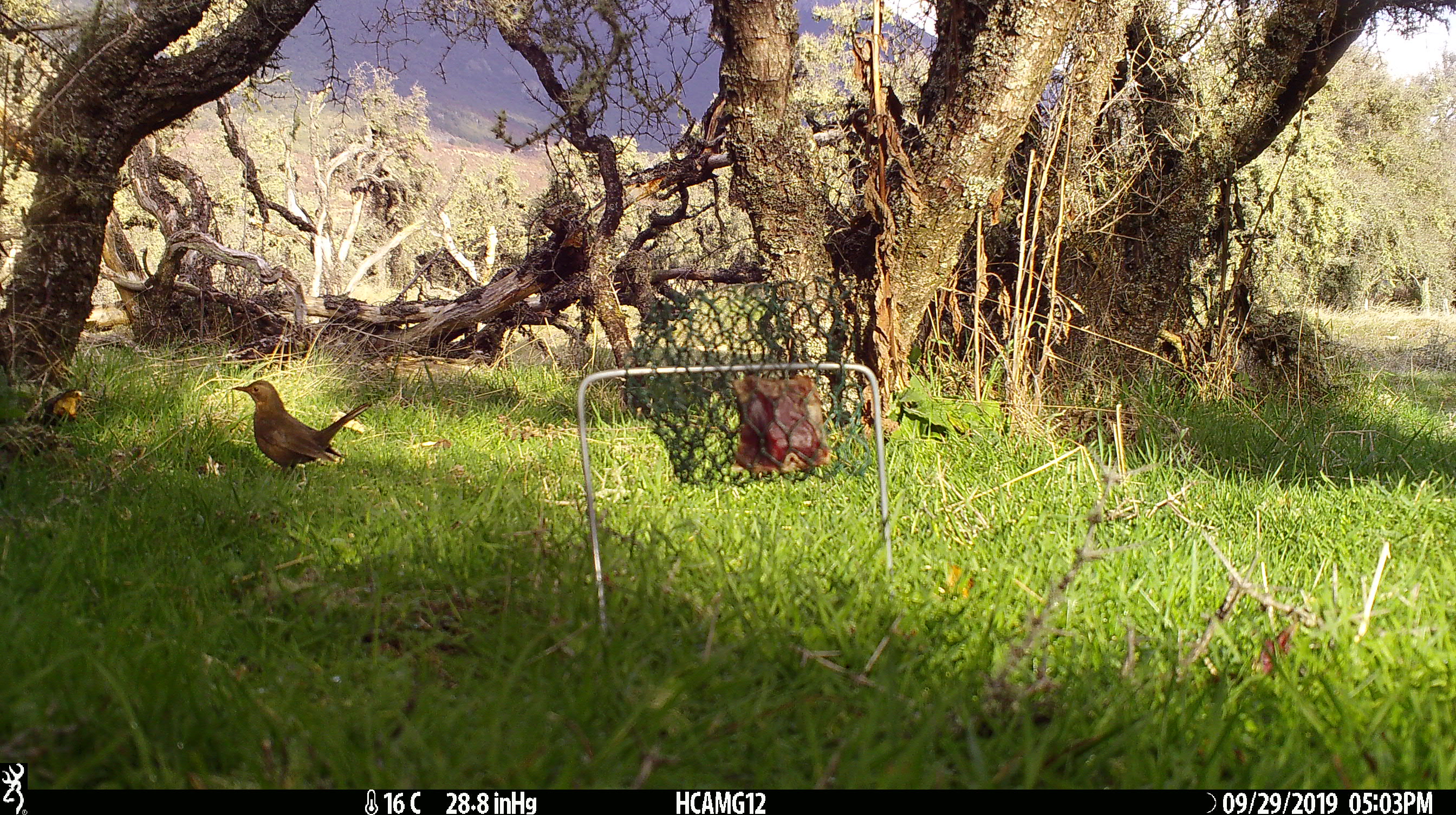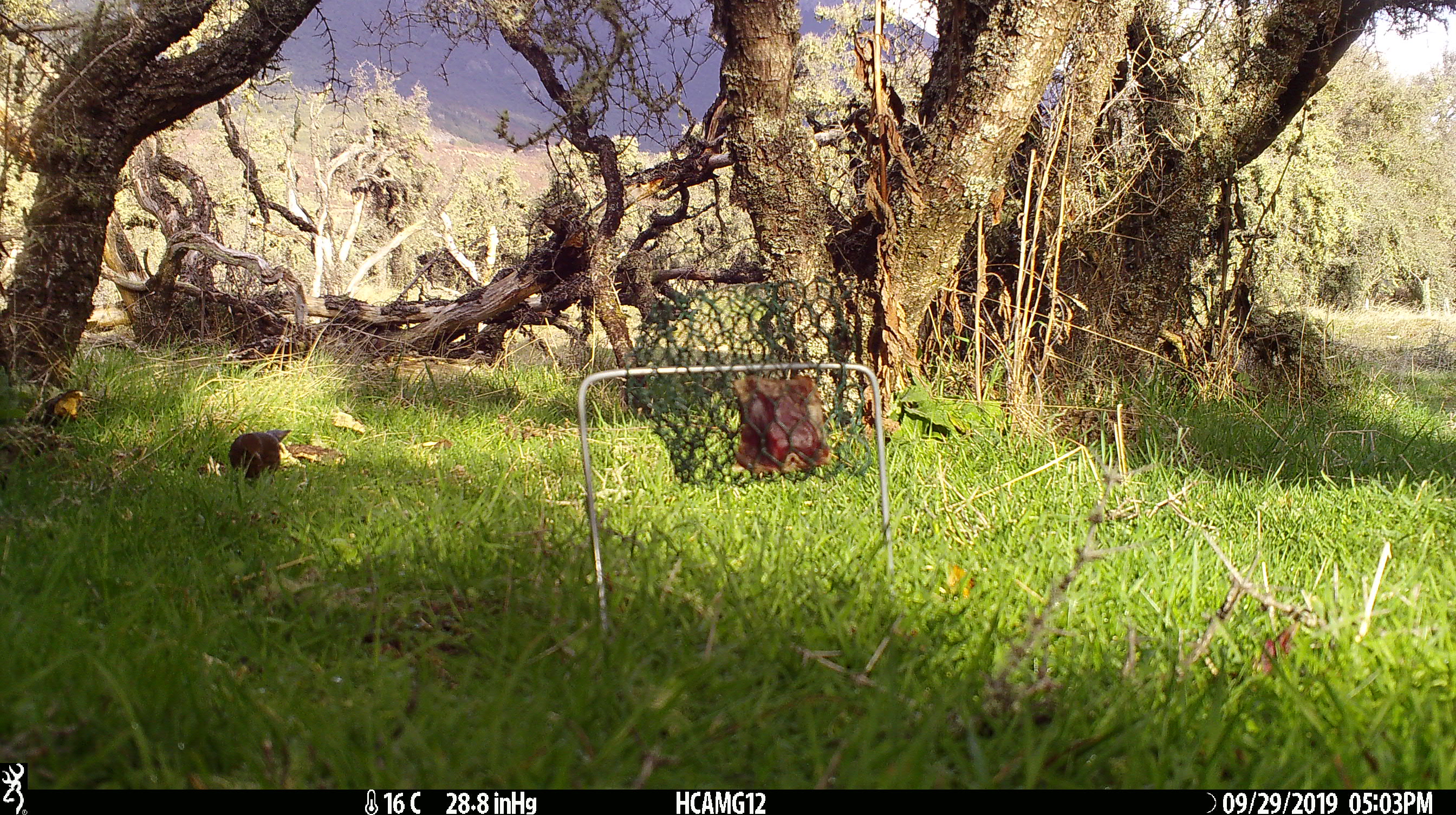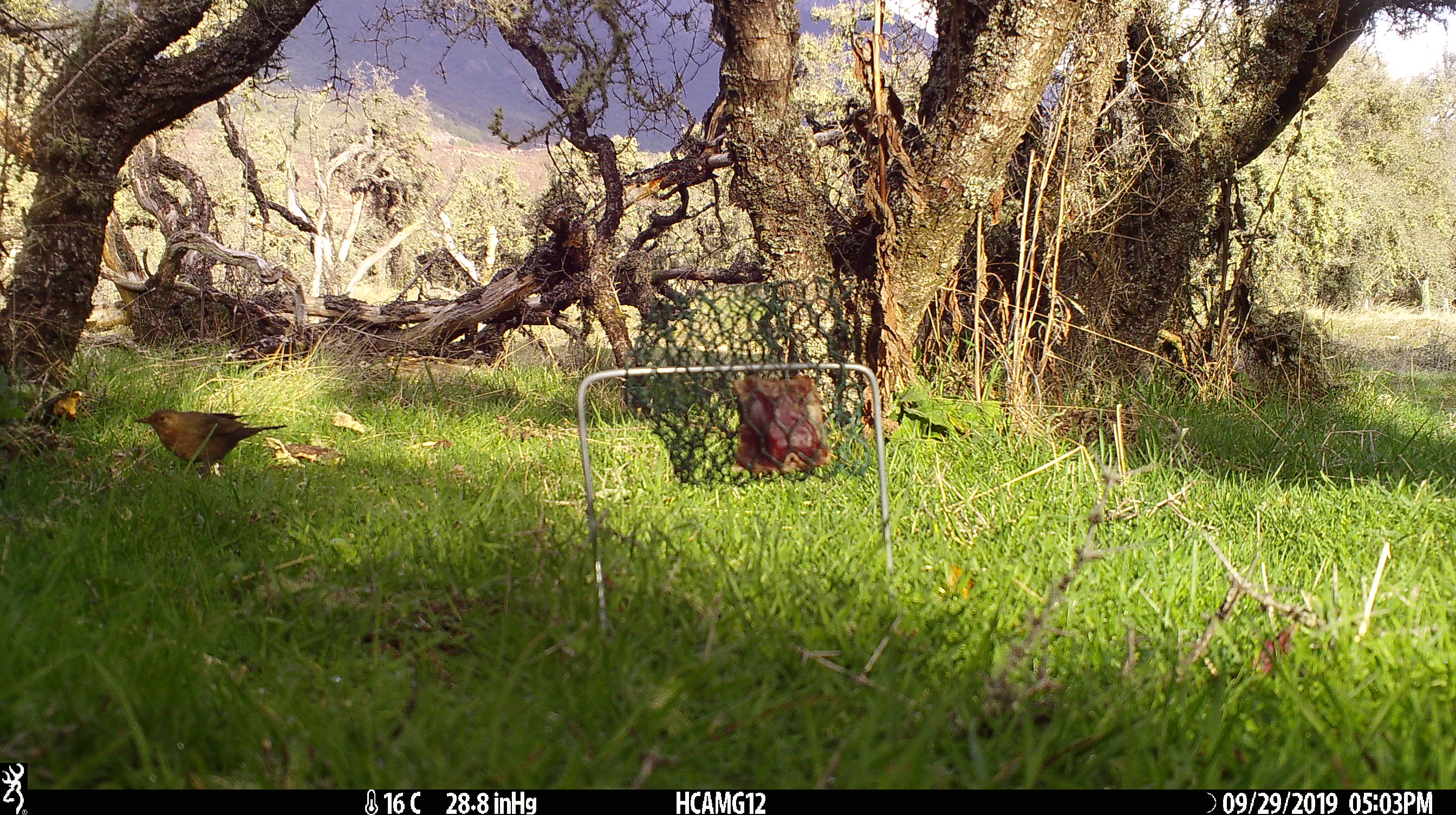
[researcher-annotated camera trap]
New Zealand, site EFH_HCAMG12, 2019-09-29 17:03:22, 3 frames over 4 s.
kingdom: Animalia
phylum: Chordata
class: Aves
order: Passeriformes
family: Turdidae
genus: Turdus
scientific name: Turdus merula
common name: eurasian blackbird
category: blackbird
Blackbird (eurasian blackbird) (Turdus merula).